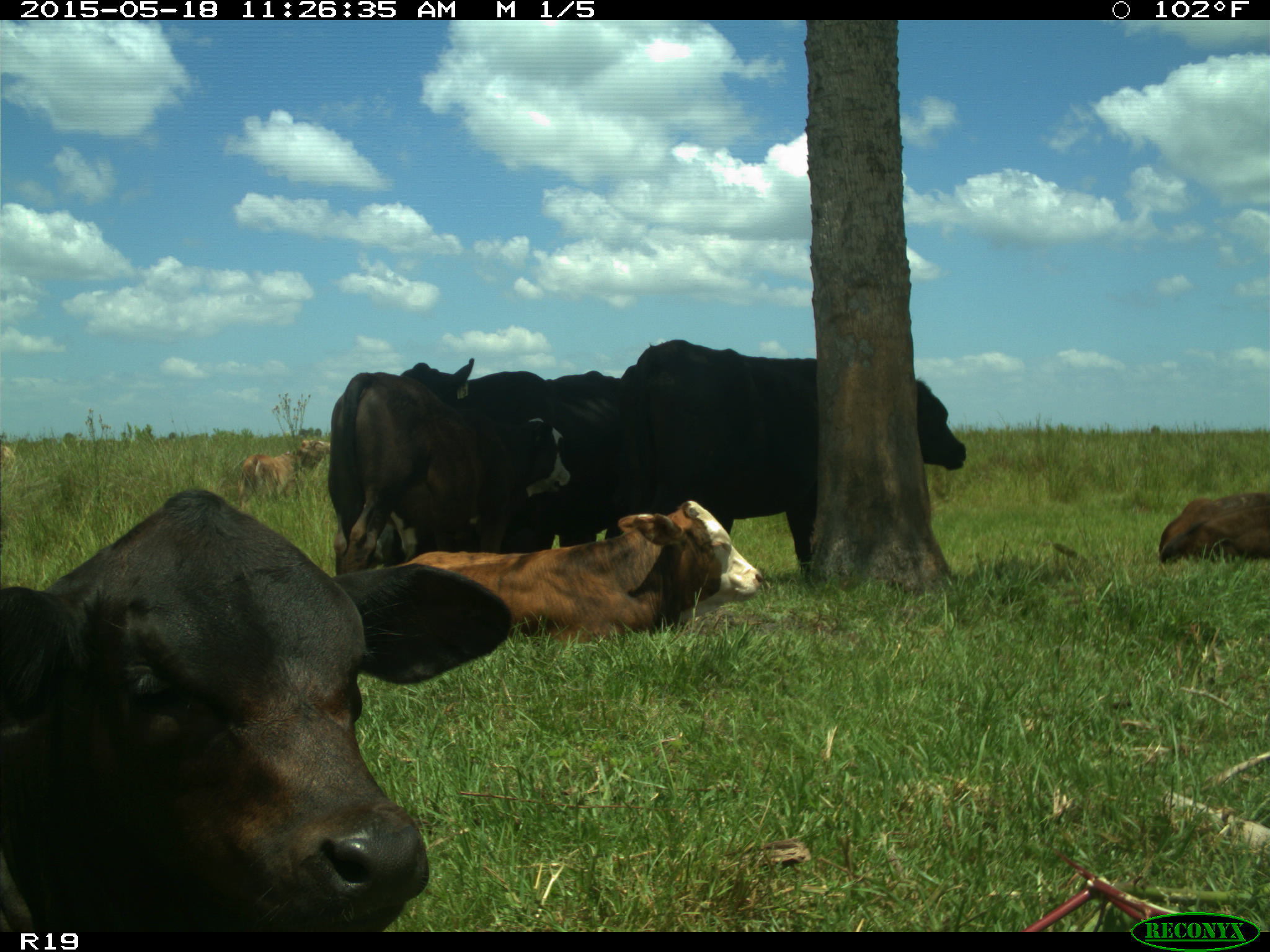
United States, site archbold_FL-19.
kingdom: Animalia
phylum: Chordata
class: Mammalia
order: Artiodactyla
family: Bovidae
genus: Bos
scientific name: Bos taurus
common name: domestic cow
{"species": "Bos taurus (domestic cow)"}